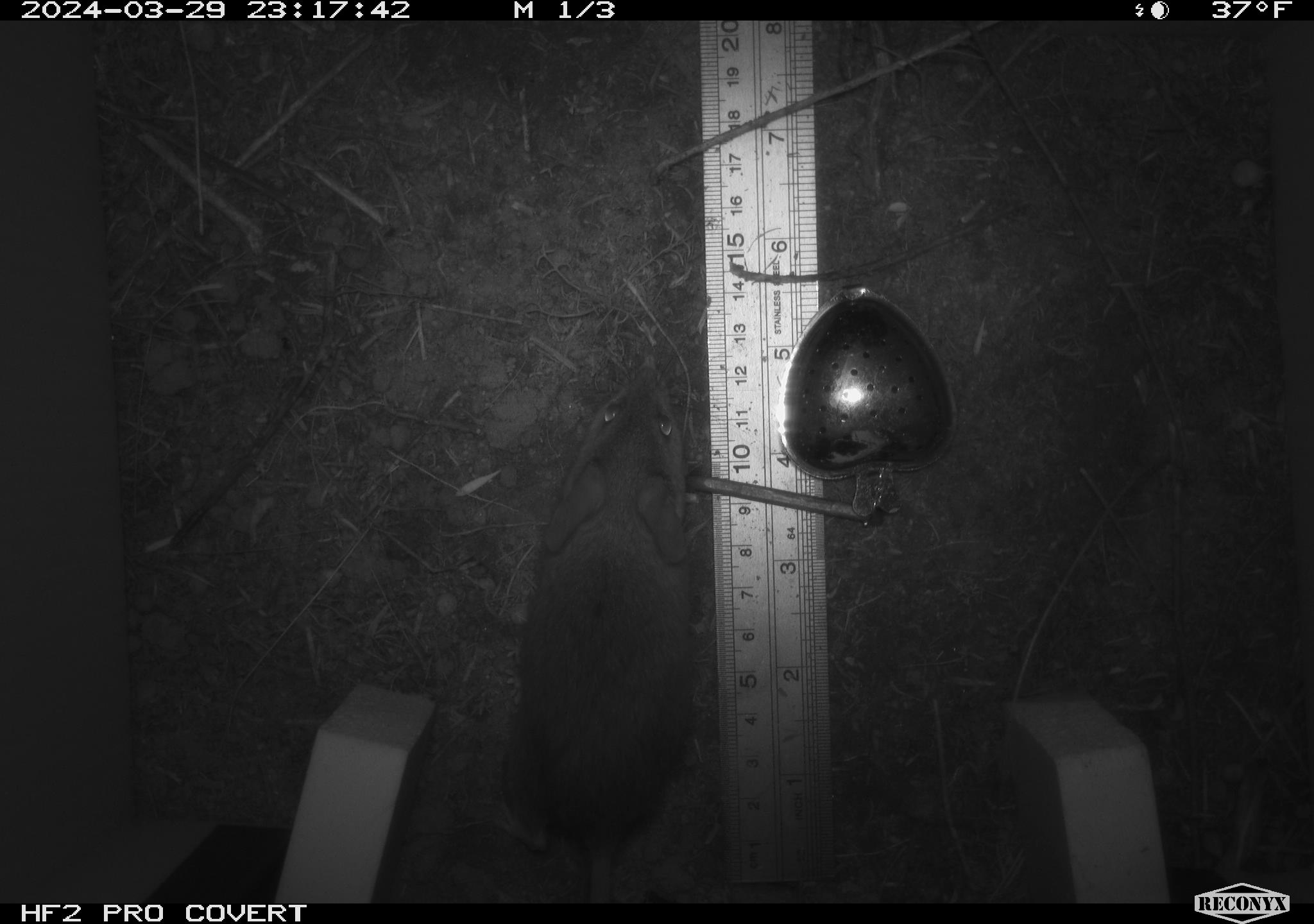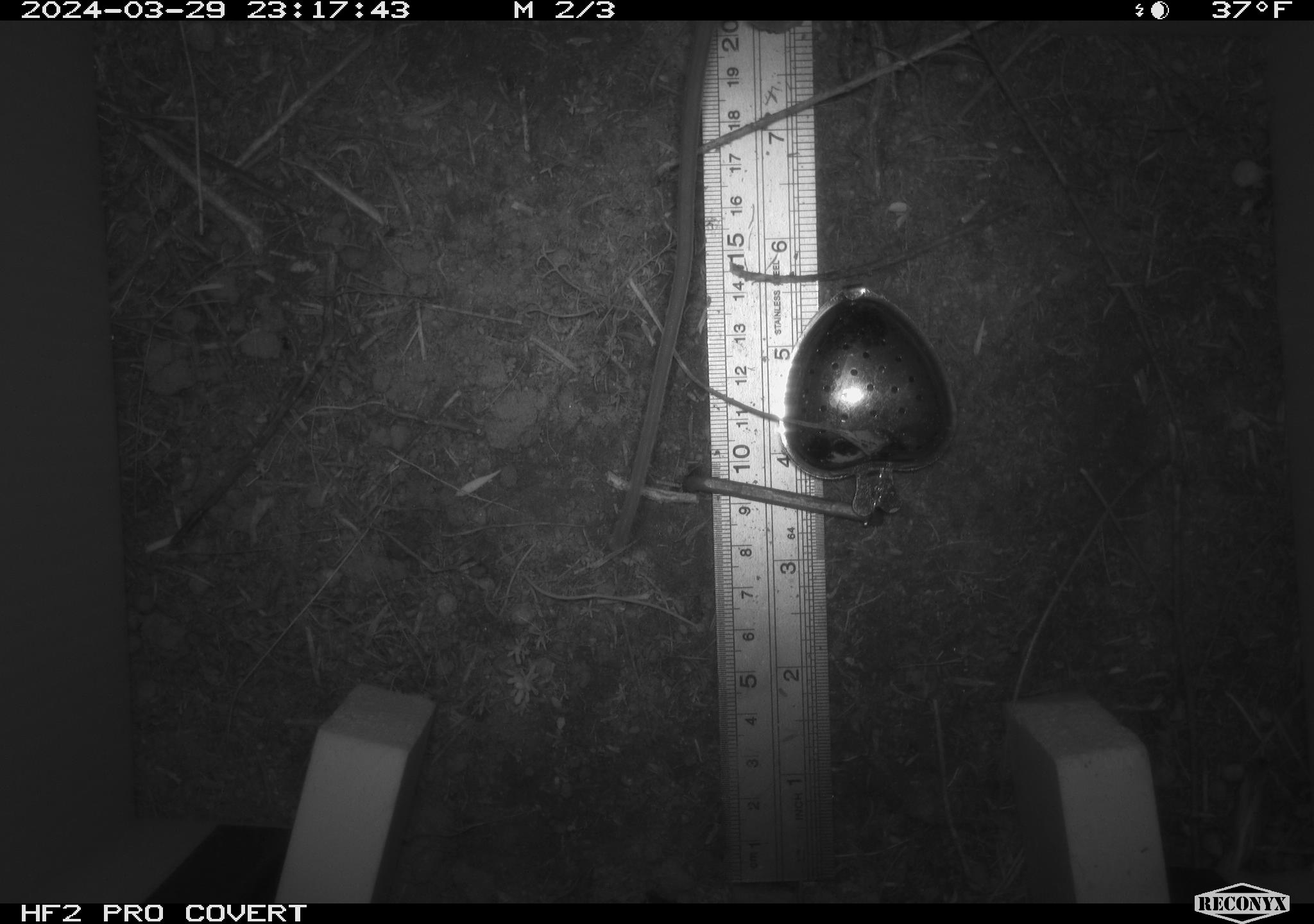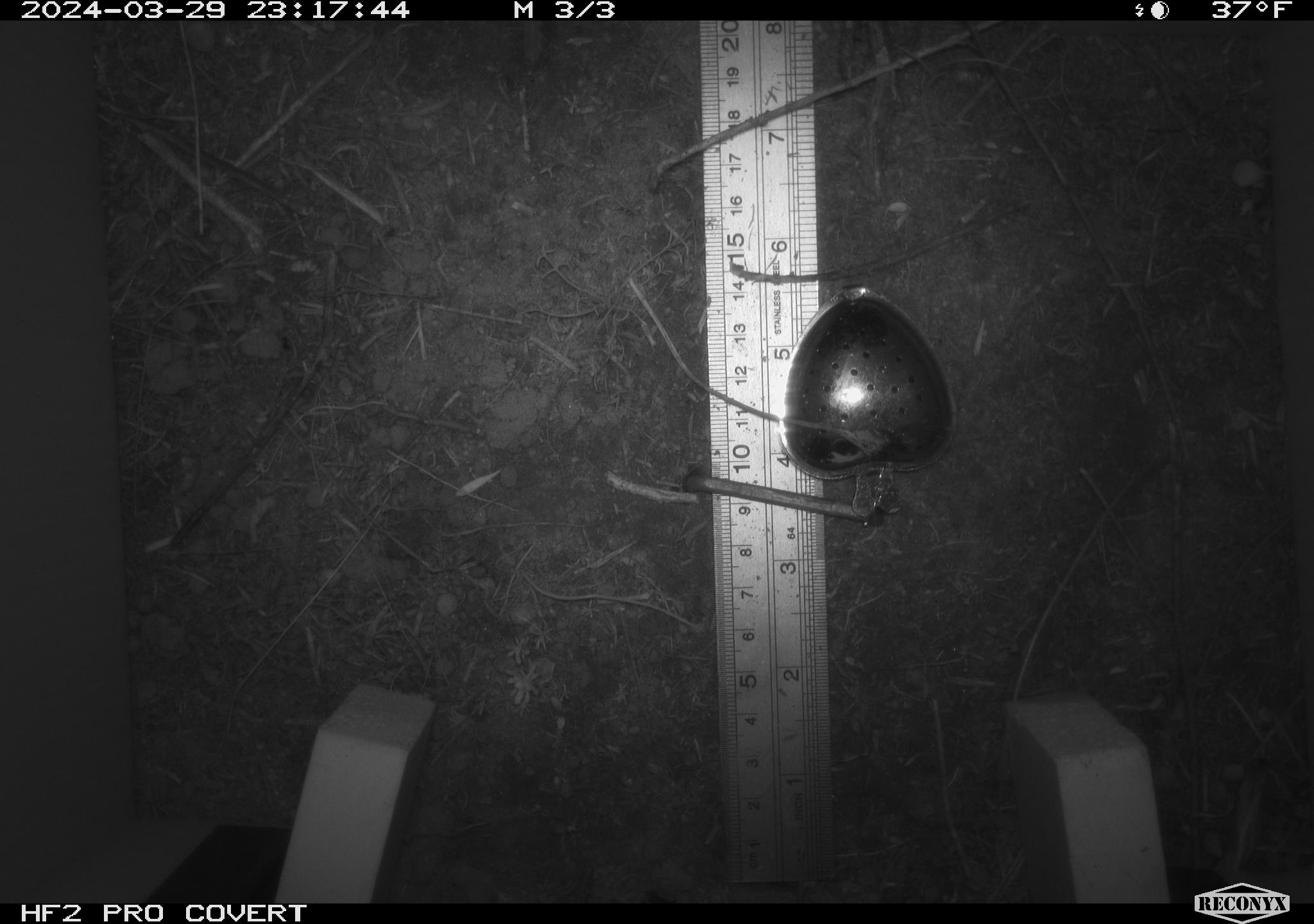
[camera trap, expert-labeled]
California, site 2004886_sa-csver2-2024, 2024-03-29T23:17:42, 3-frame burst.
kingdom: Animalia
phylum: Chordata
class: Mammalia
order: Rodentia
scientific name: Rodentia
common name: rodent